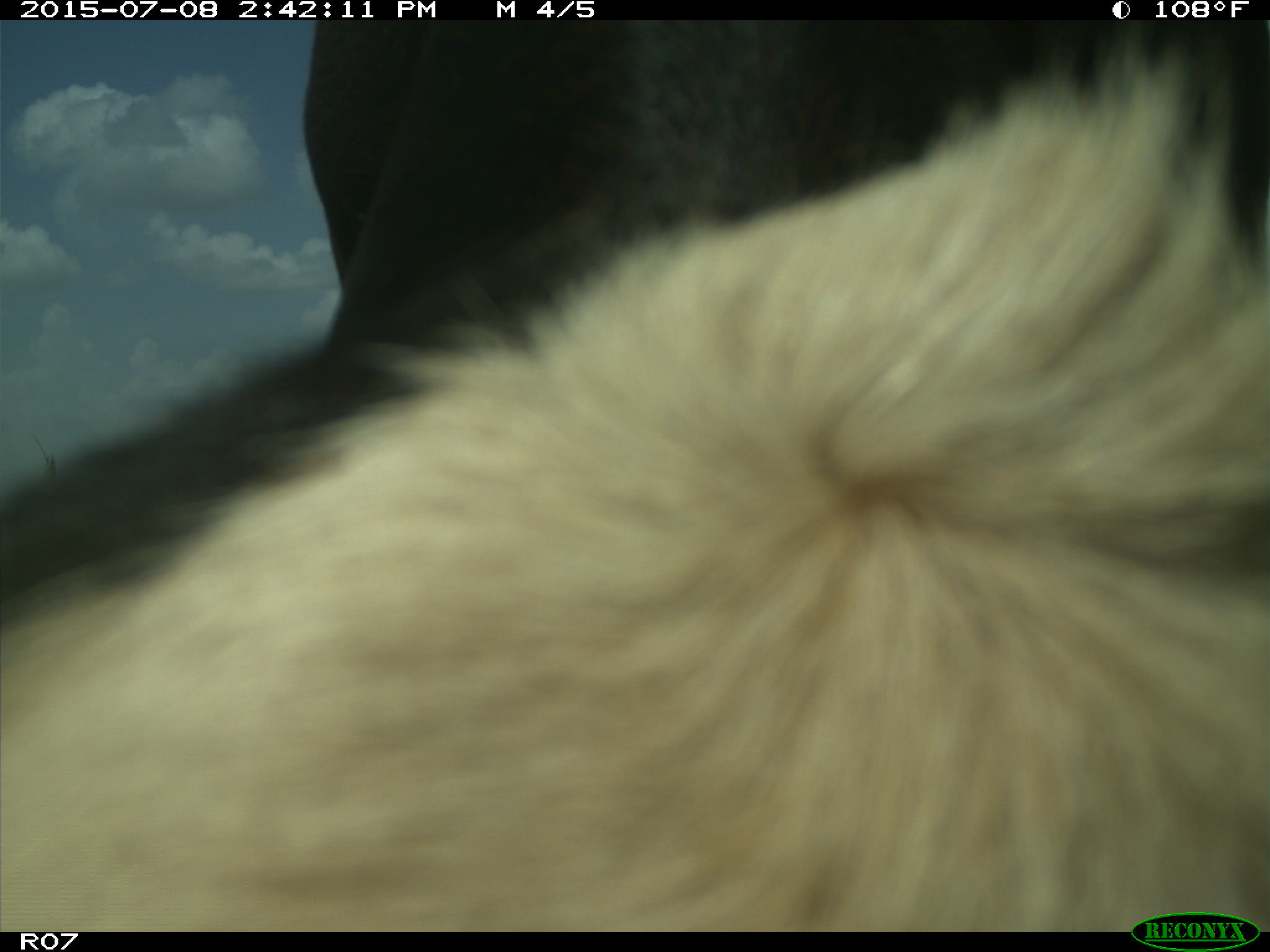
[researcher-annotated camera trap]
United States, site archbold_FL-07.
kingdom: Animalia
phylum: Chordata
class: Mammalia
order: Artiodactyla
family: Bovidae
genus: Bos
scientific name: Bos taurus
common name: domestic cow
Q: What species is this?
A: Bos taurus (domestic cow).